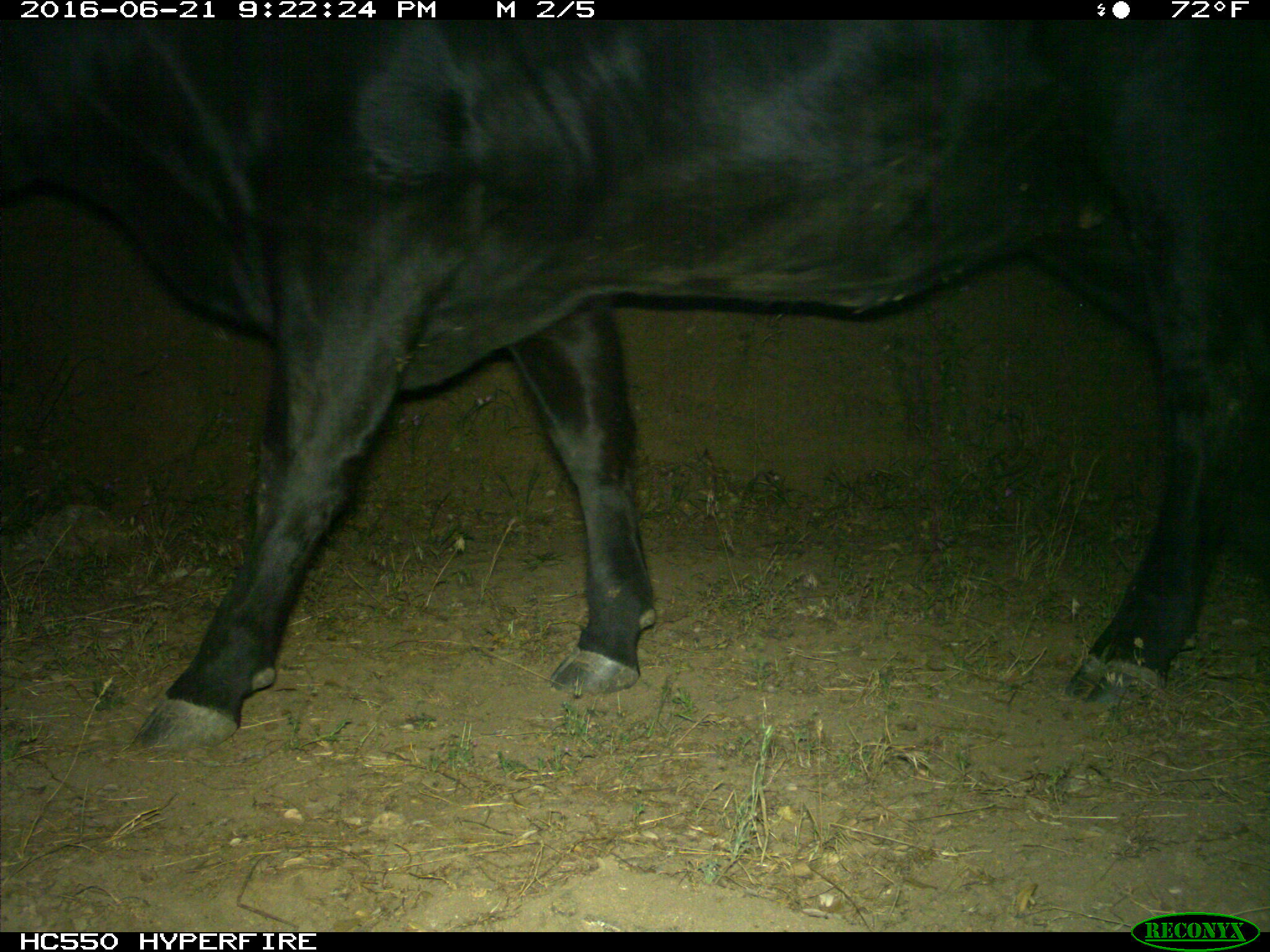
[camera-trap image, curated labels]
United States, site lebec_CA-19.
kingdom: Animalia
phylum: Chordata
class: Mammalia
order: Artiodactyla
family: Bovidae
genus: Bos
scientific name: Bos taurus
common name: domestic cow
Bos taurus (domestic cow).